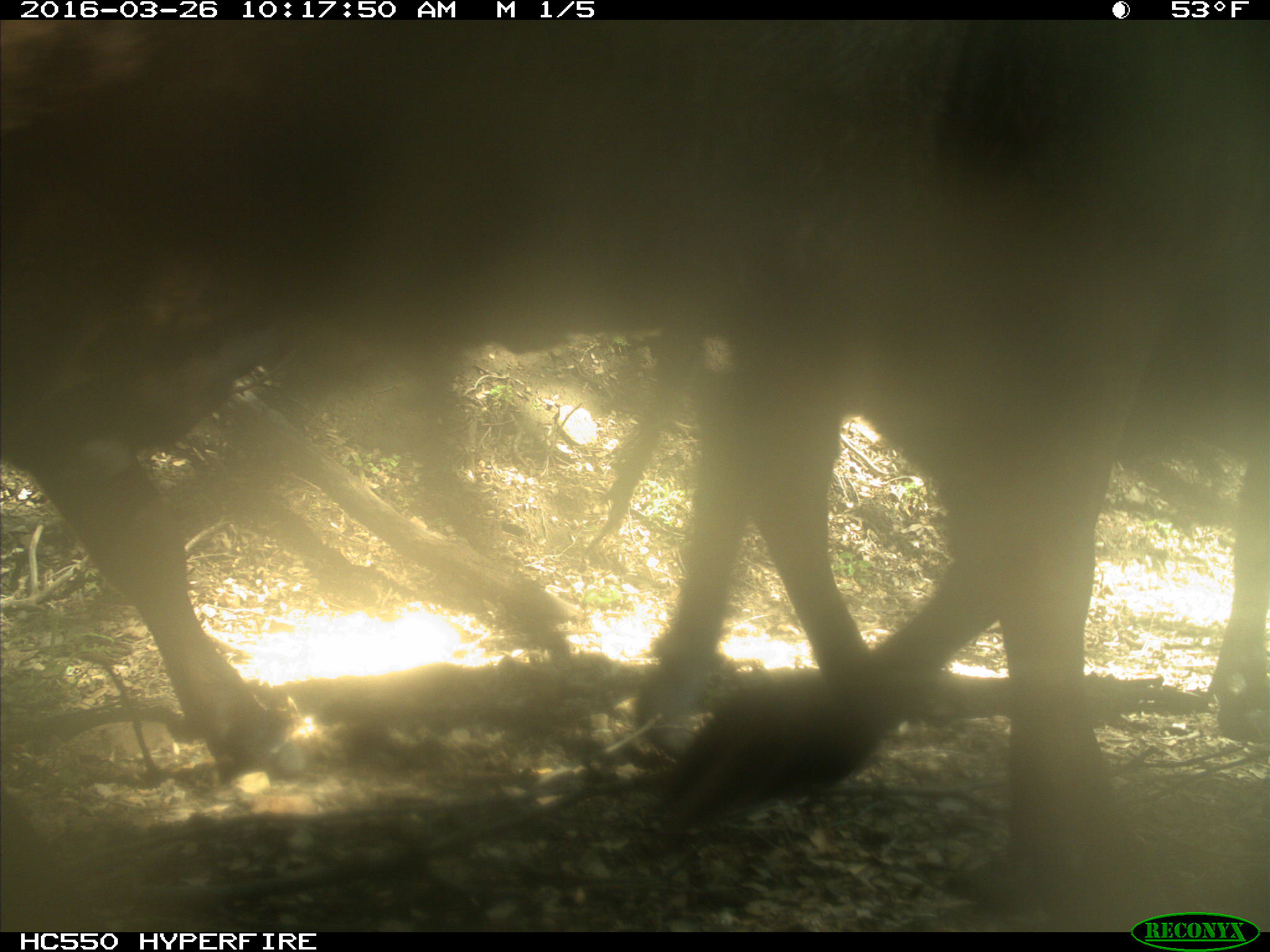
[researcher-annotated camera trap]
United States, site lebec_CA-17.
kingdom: Animalia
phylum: Chordata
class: Mammalia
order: Artiodactyla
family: Bovidae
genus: Bos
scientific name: Bos taurus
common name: domestic cow